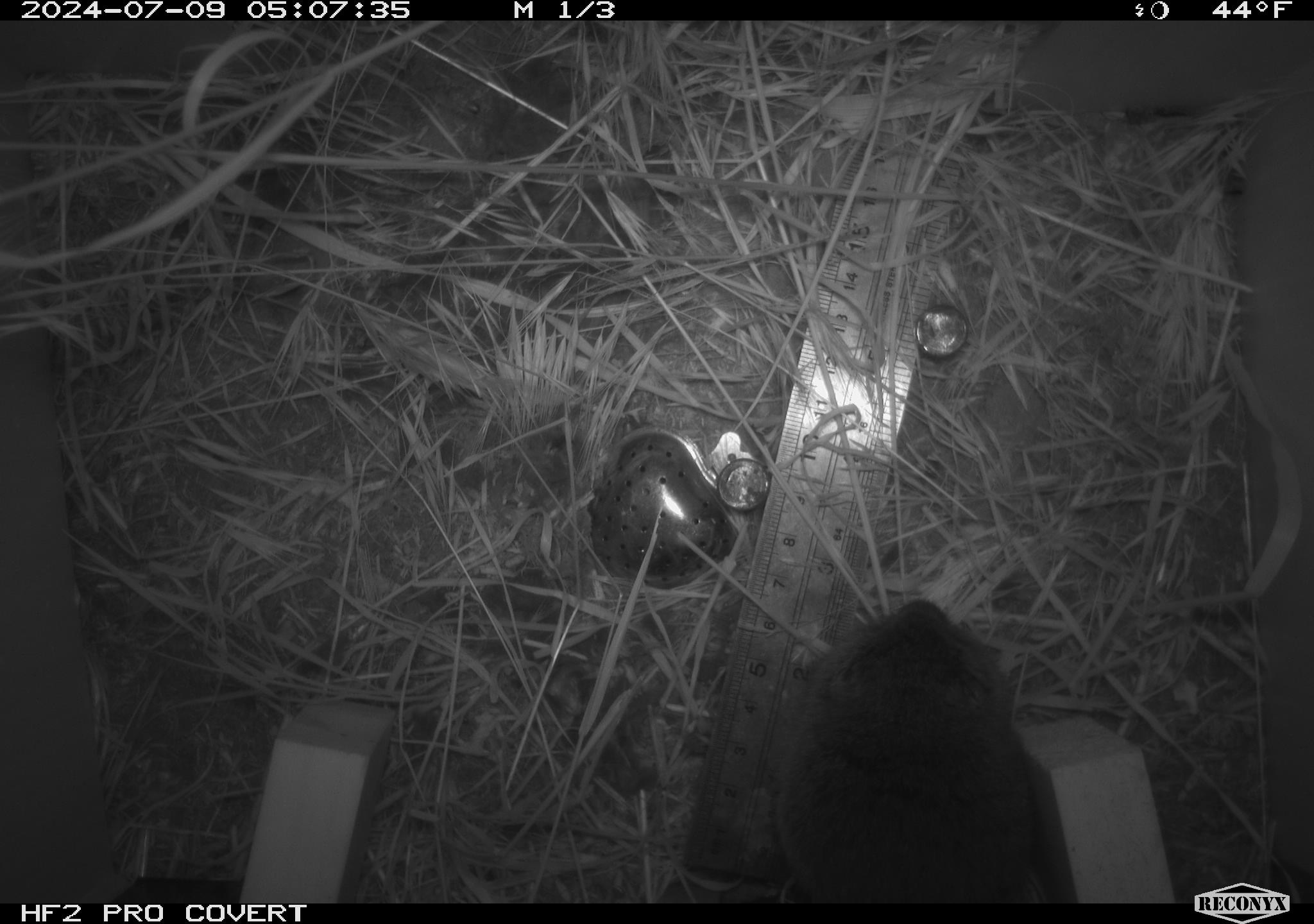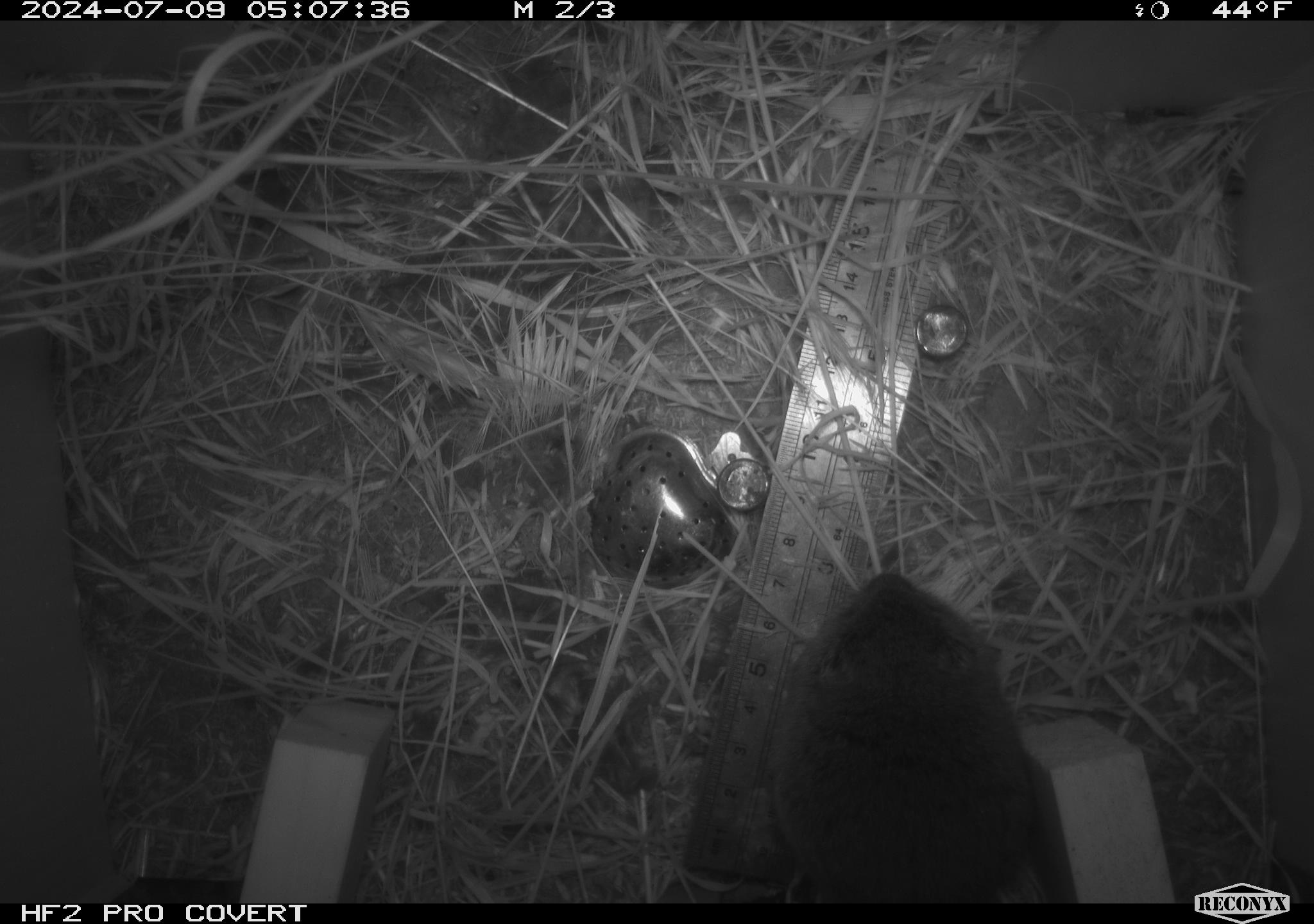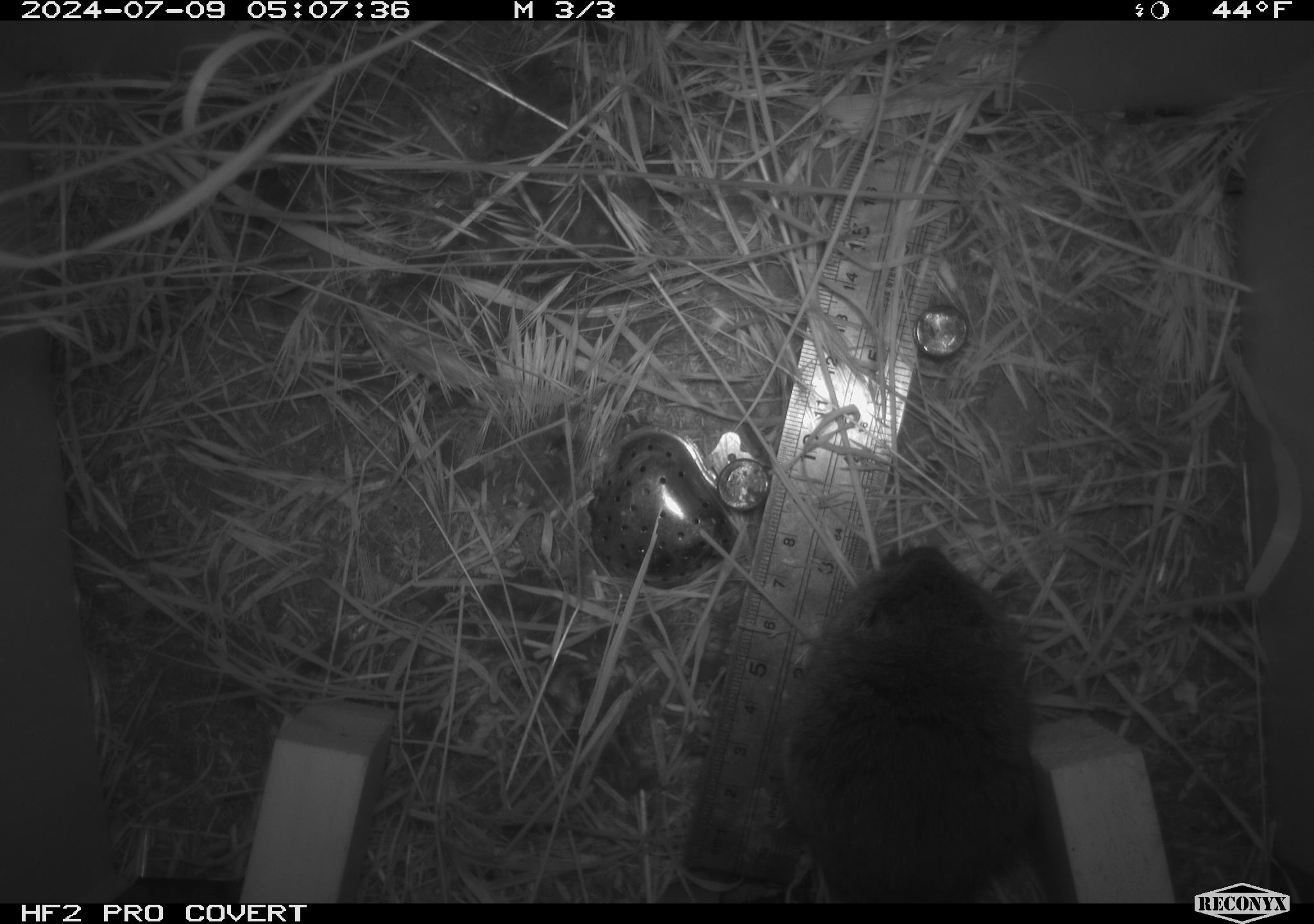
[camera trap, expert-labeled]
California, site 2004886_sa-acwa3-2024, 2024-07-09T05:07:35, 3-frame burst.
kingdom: Animalia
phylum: Chordata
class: Mammalia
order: Rodentia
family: Cricetidae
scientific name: Arvicolinae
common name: voles, lemmings, and muskrats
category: arvicolinae subfamily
Arvicolinae subfamily (voles, lemmings, and muskrats) (Arvicolinae).